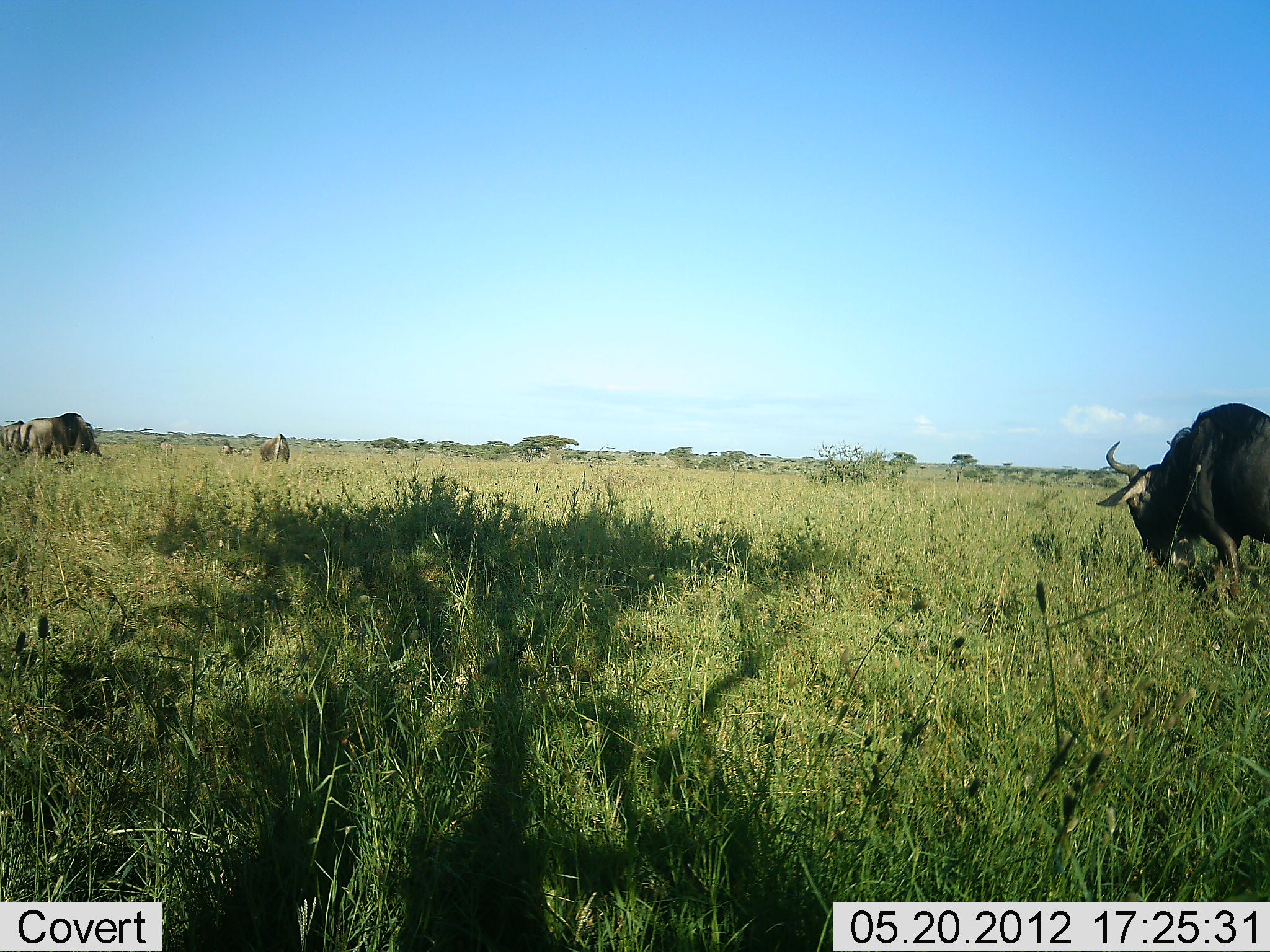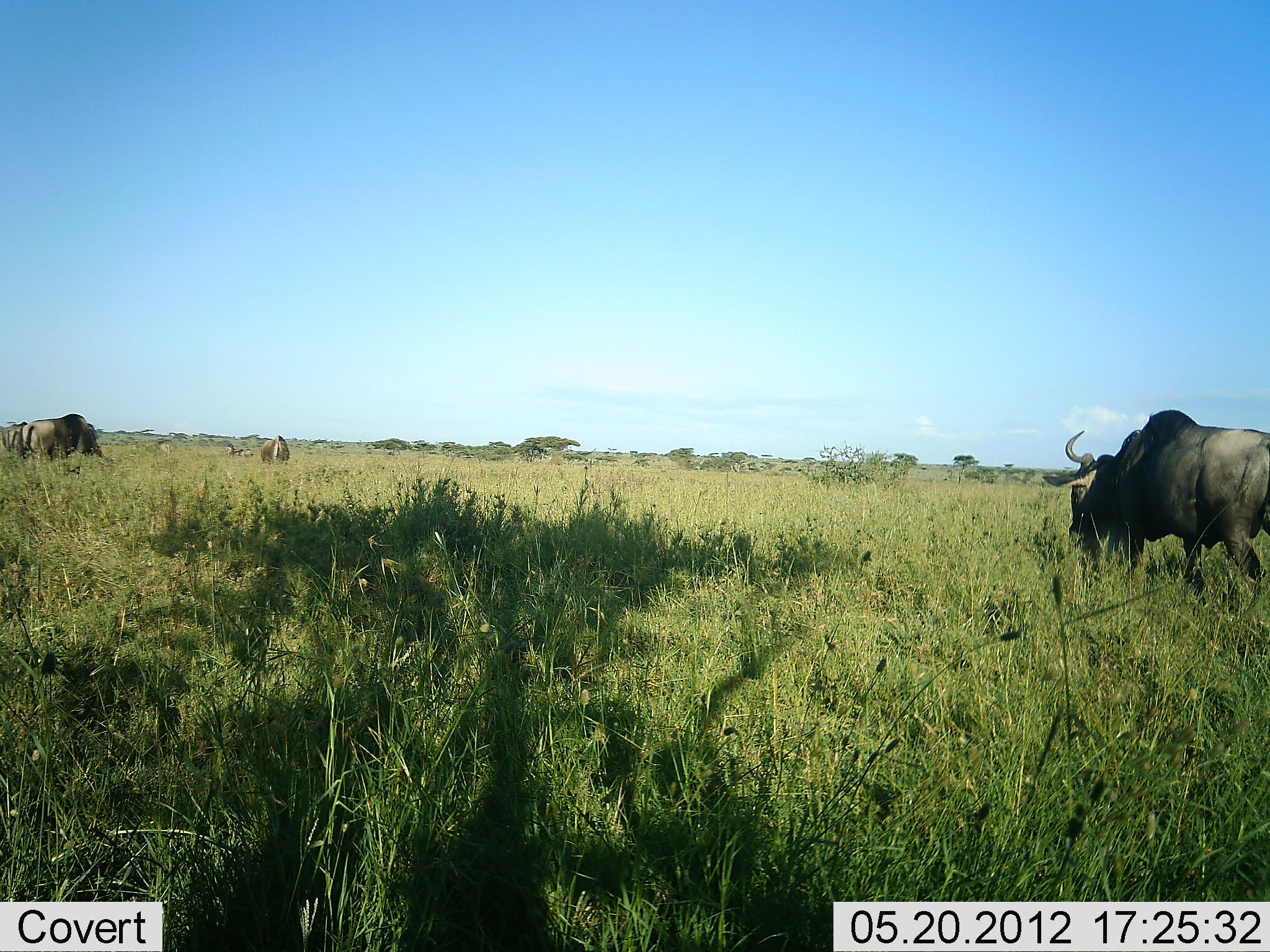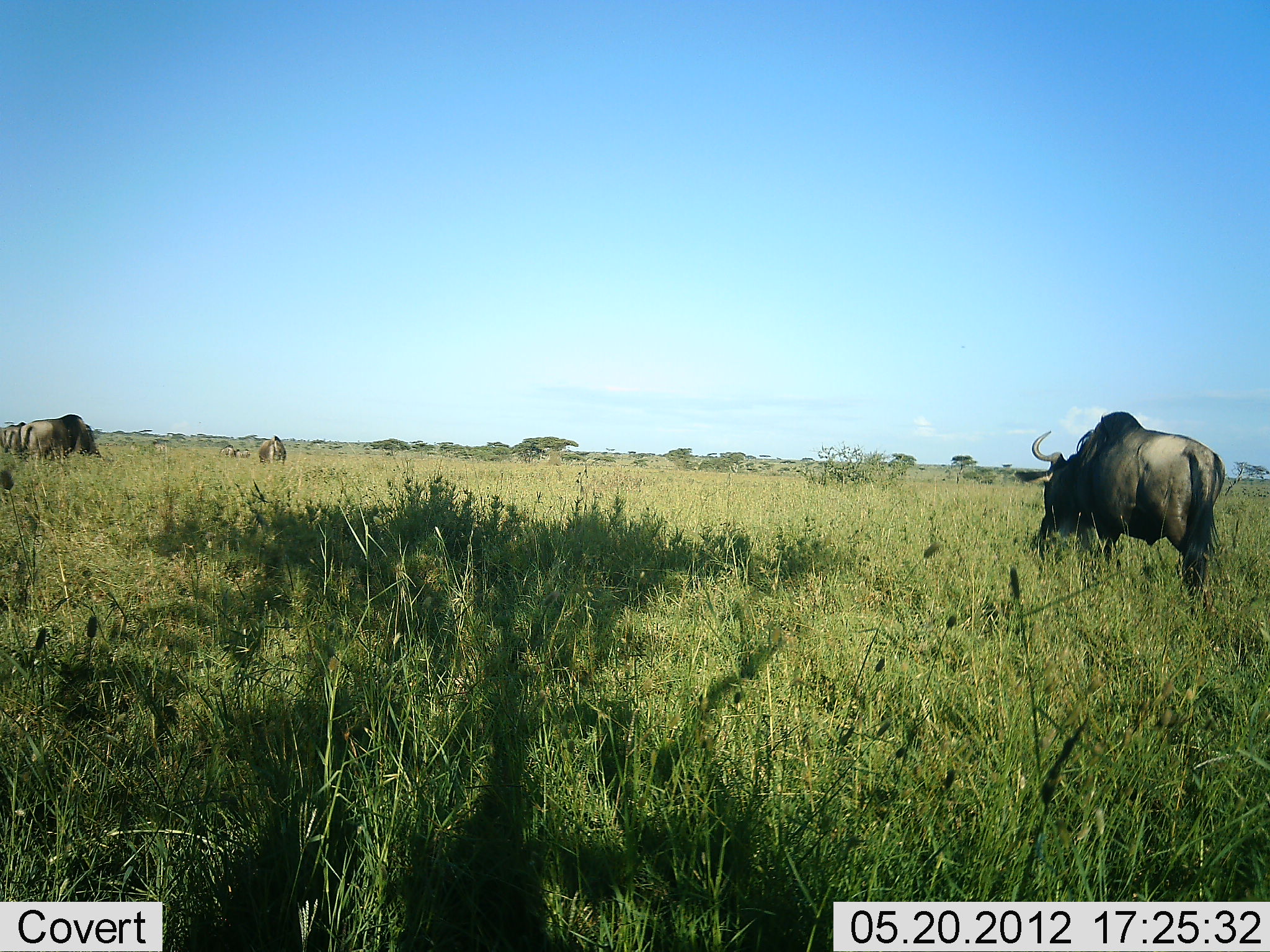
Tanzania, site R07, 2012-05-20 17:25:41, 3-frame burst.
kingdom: Animalia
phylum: Chordata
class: Mammalia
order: Artiodactyla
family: Bovidae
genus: Connochaetes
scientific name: Connochaetes taurinus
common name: blue wildebeest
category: wildebeest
Wildebeest (blue wildebeest) (Connochaetes taurinus), count 5. Behavior (volunteer vote fractions): standing 60%, resting 0%, moving 80%, interacting 0%. Young present (vote fraction): 0%. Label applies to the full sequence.